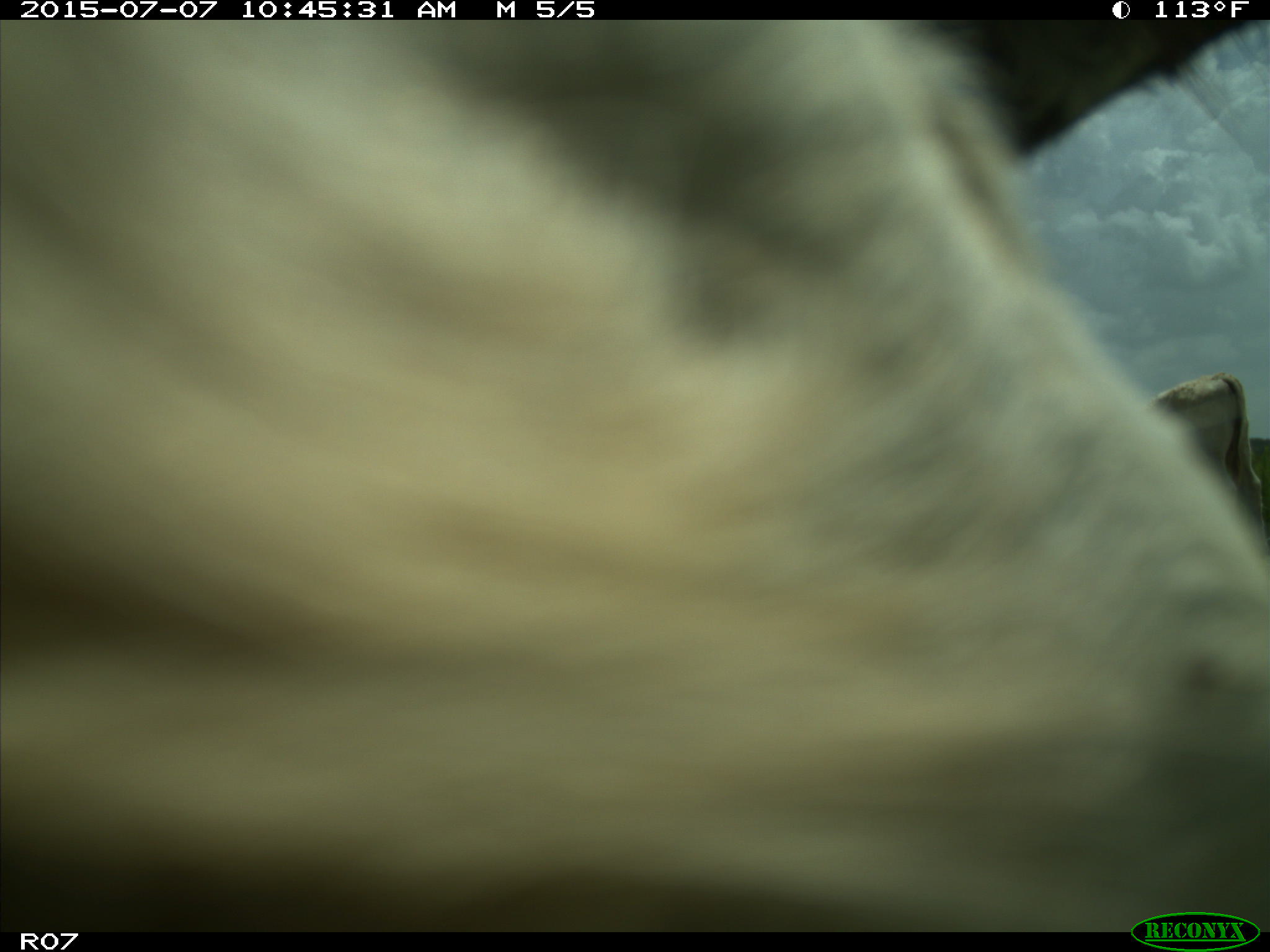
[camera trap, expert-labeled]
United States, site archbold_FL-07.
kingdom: Animalia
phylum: Chordata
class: Mammalia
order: Artiodactyla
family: Bovidae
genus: Bos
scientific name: Bos taurus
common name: domestic cow